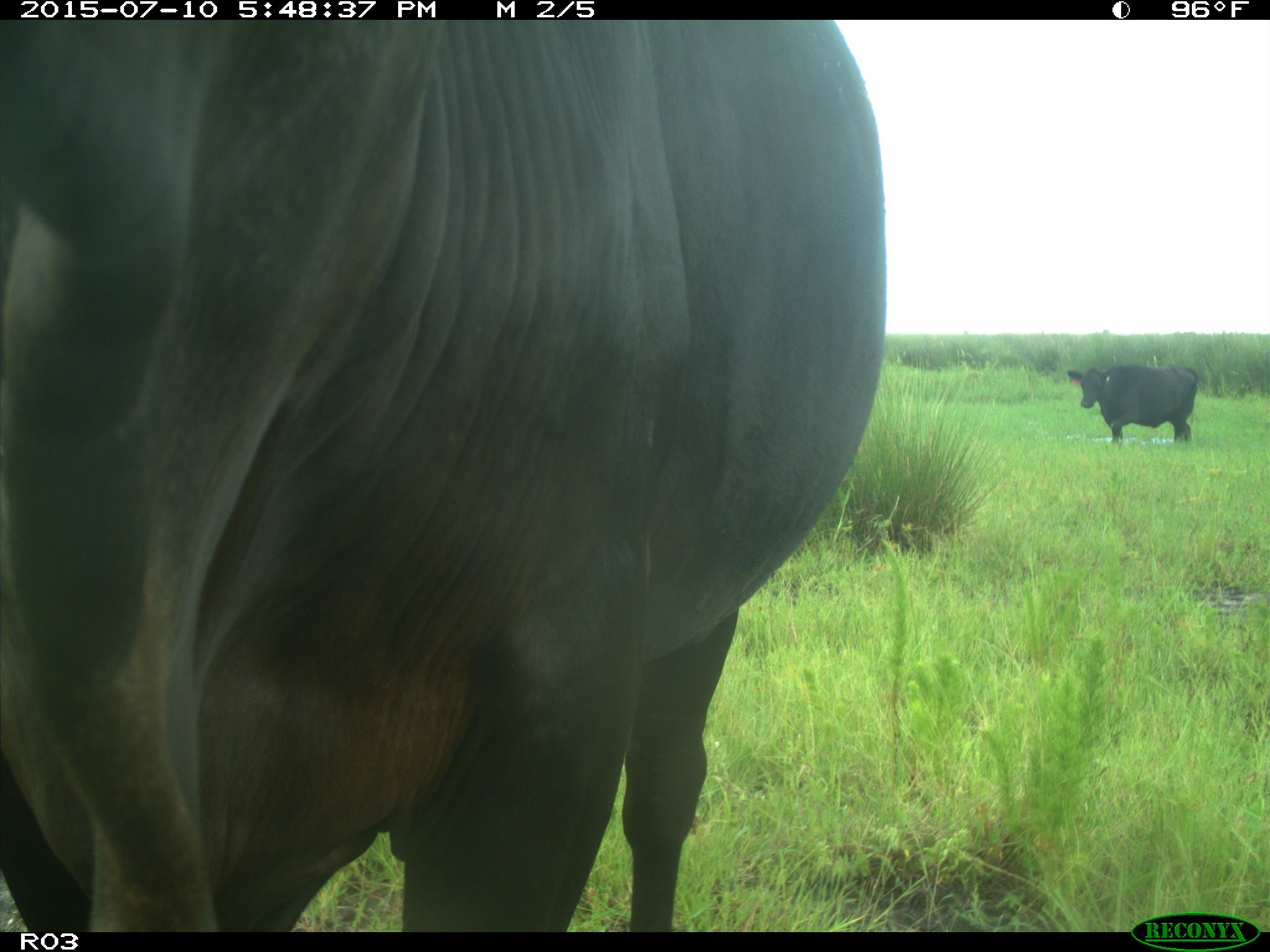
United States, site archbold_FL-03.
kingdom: Animalia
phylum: Chordata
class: Mammalia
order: Artiodactyla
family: Bovidae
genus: Bos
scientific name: Bos taurus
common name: domestic cow